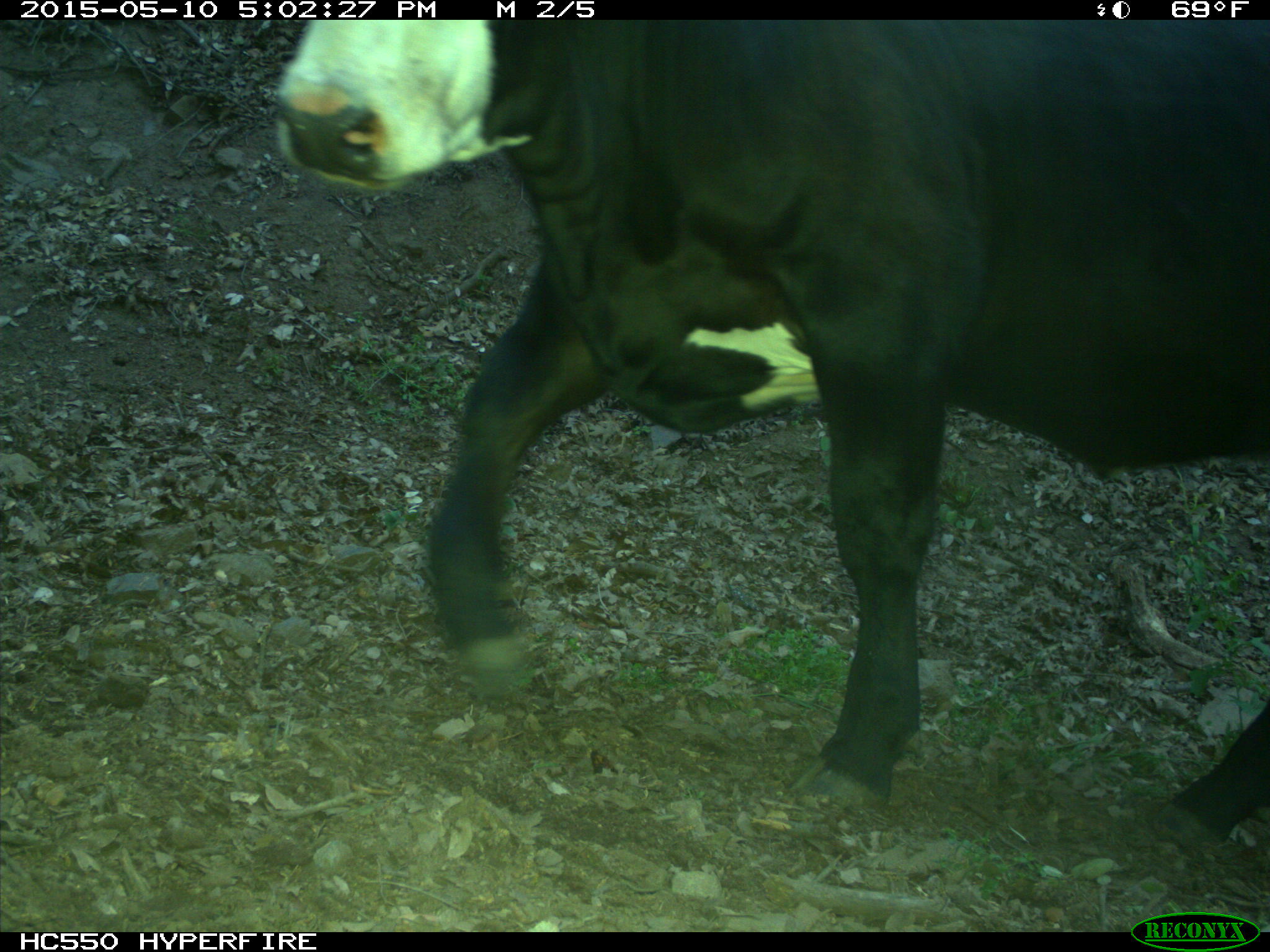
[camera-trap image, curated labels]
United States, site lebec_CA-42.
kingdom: Animalia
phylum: Chordata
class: Mammalia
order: Artiodactyla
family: Bovidae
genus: Bos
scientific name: Bos taurus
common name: domestic cow